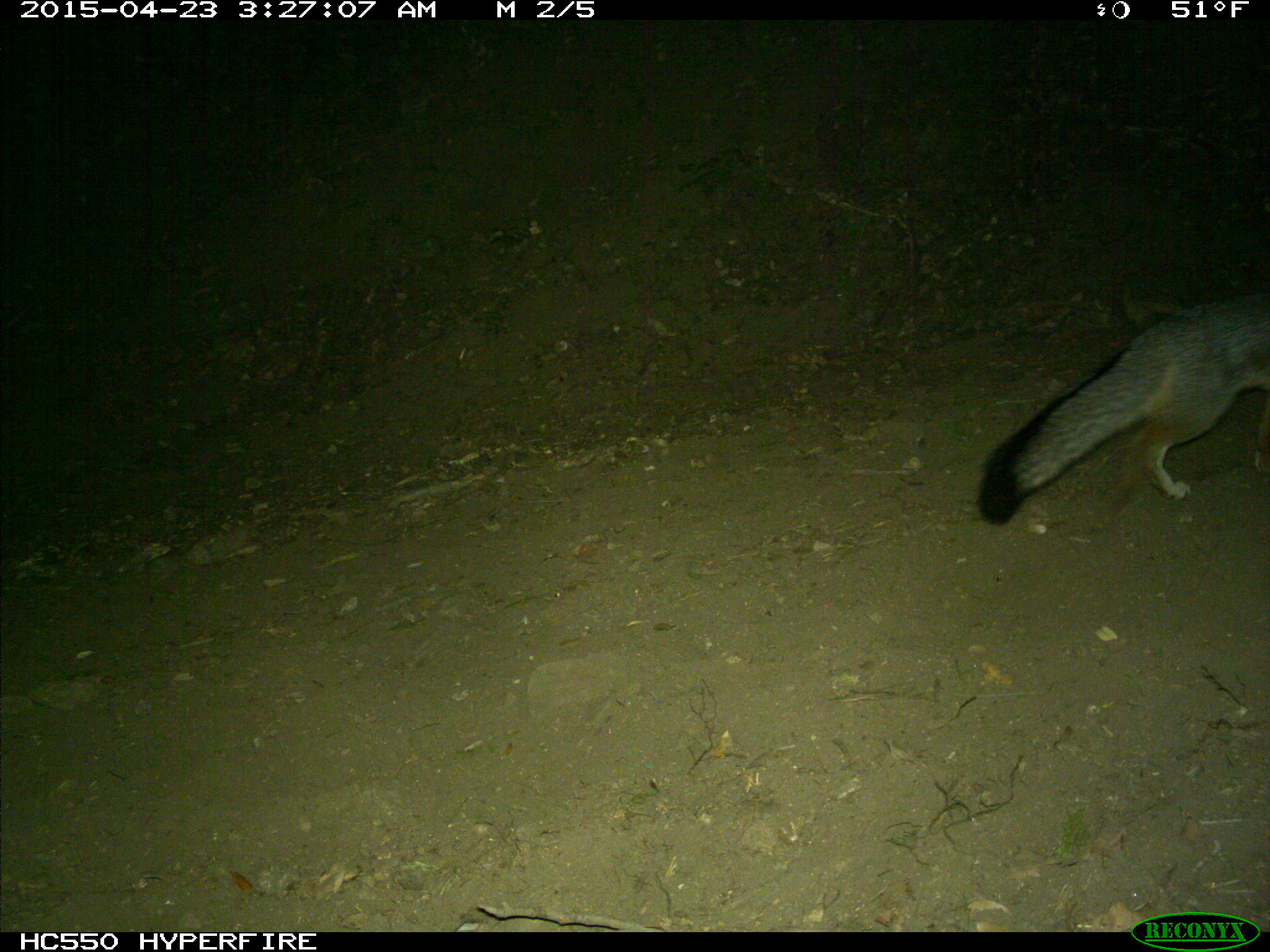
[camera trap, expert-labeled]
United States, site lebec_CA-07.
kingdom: Animalia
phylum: Chordata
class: Mammalia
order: Carnivora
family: Canidae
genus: Urocyon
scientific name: Urocyon cinereoargenteus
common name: gray fox